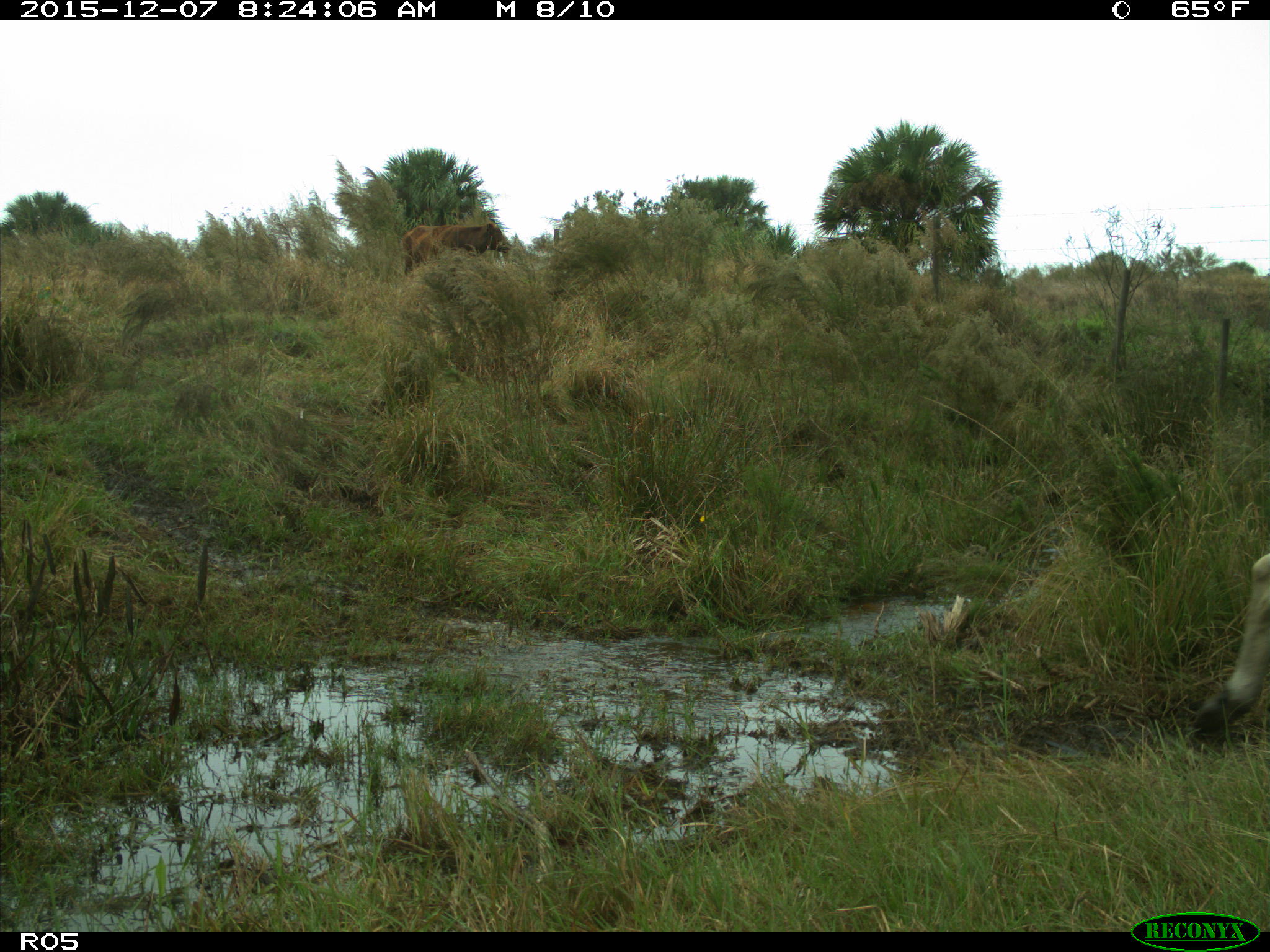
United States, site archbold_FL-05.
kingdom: Animalia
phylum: Chordata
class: Mammalia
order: Artiodactyla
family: Bovidae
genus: Bos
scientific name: Bos taurus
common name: domestic cow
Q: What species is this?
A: Bos taurus (domestic cow).